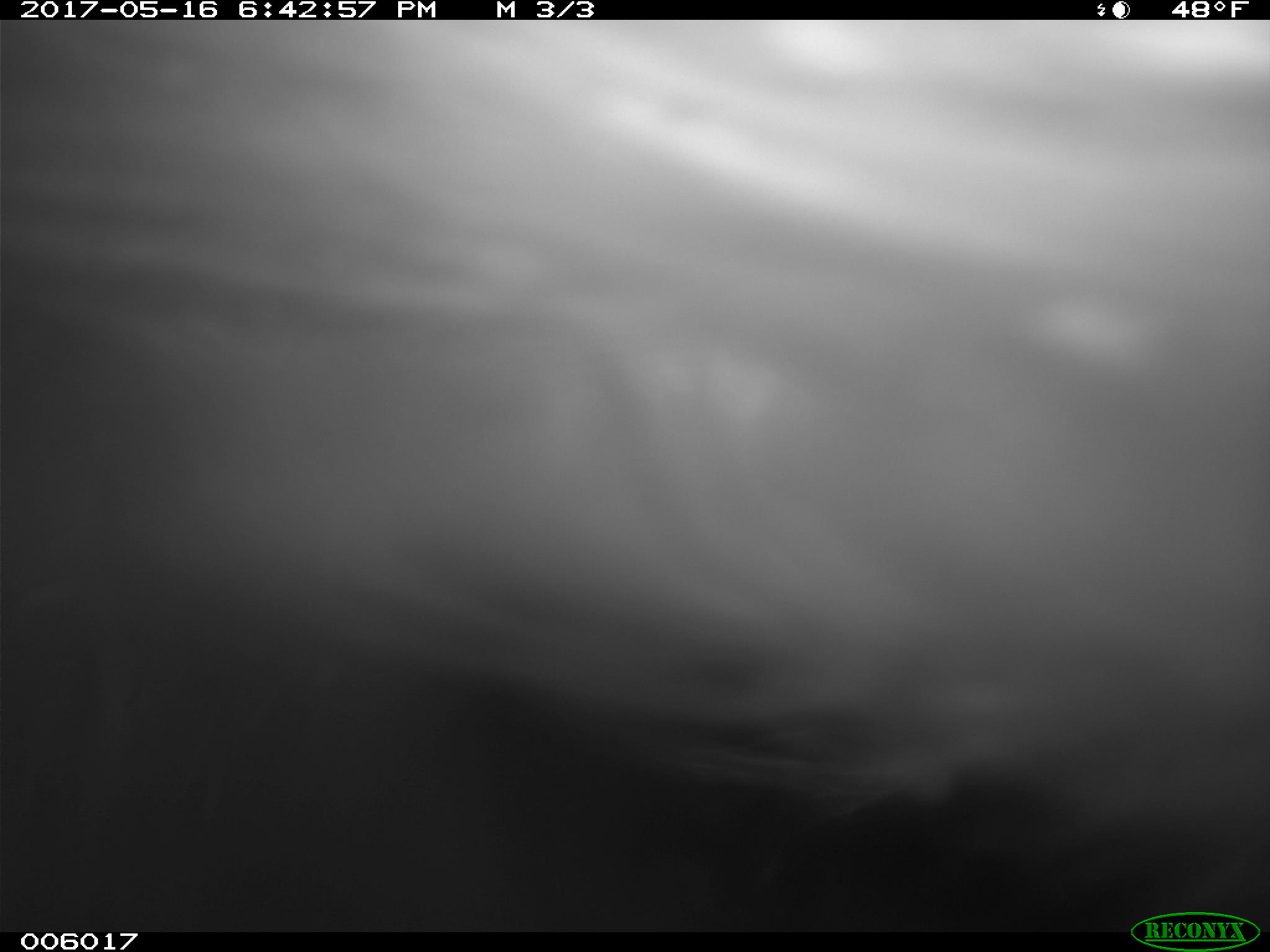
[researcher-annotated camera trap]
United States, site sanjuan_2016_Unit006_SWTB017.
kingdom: Animalia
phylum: Chordata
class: Mammalia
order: Carnivora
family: Ursidae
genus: Ursus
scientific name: Ursus americanus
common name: american black bear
Ursus americanus (american black bear).